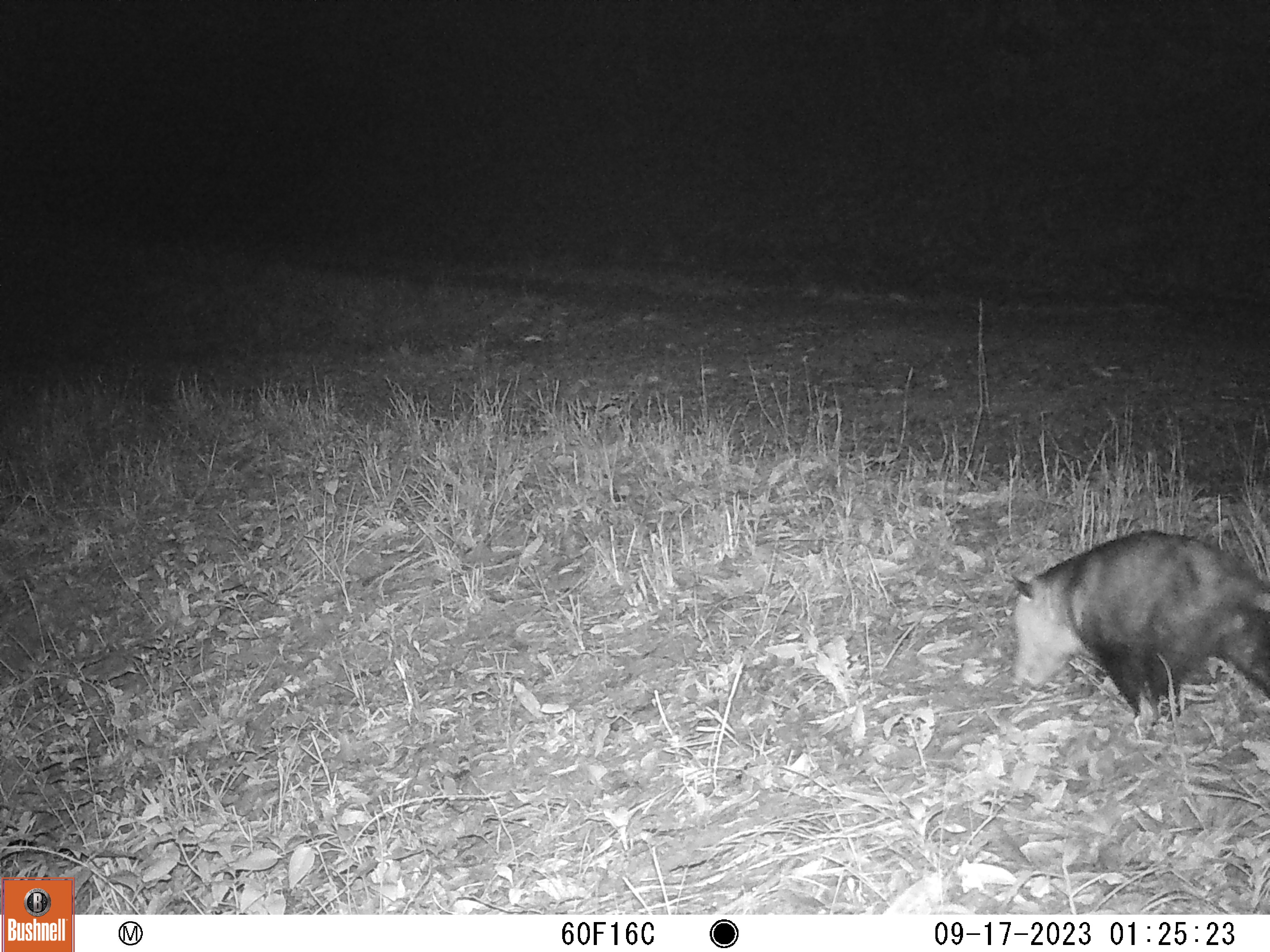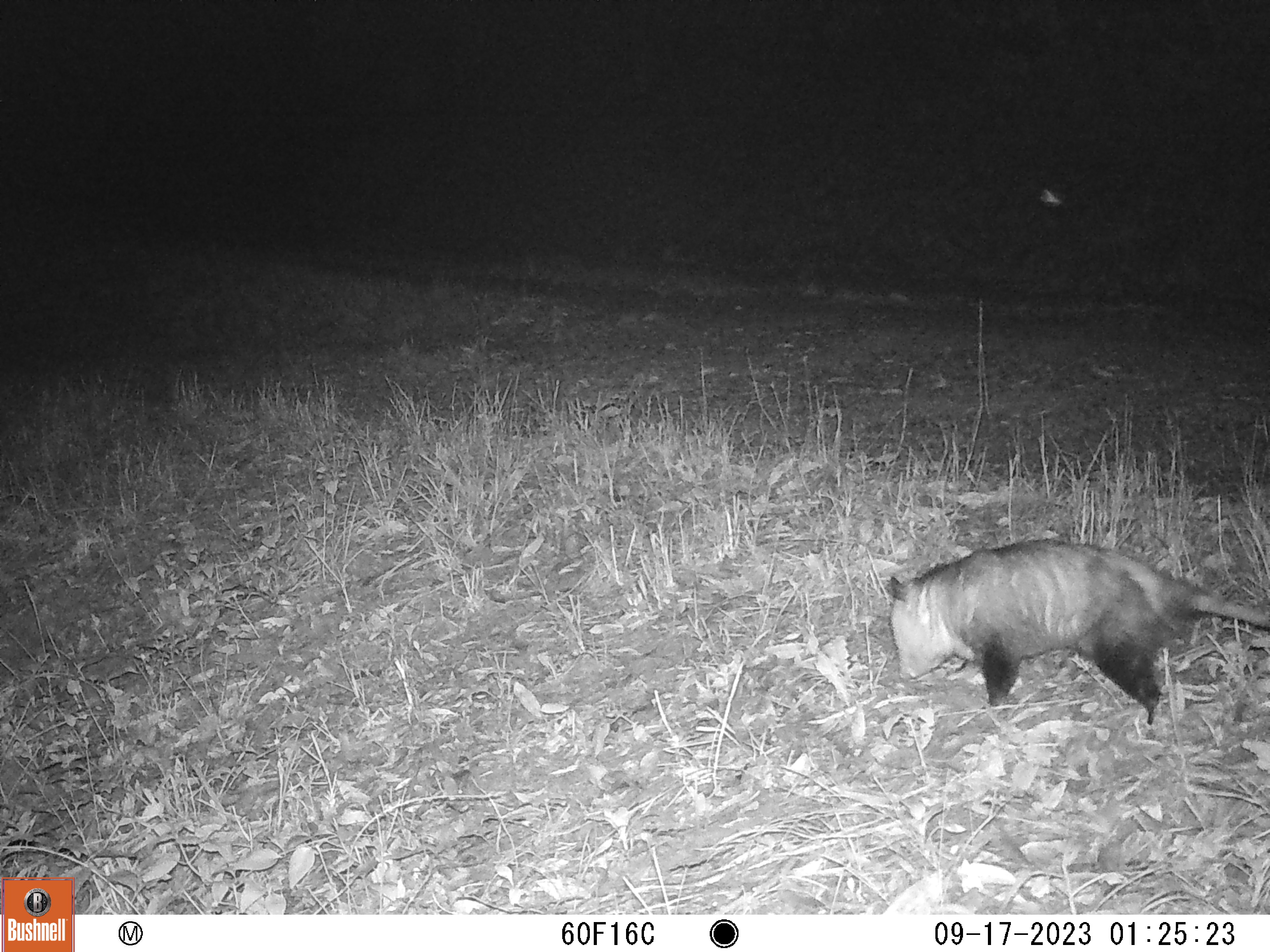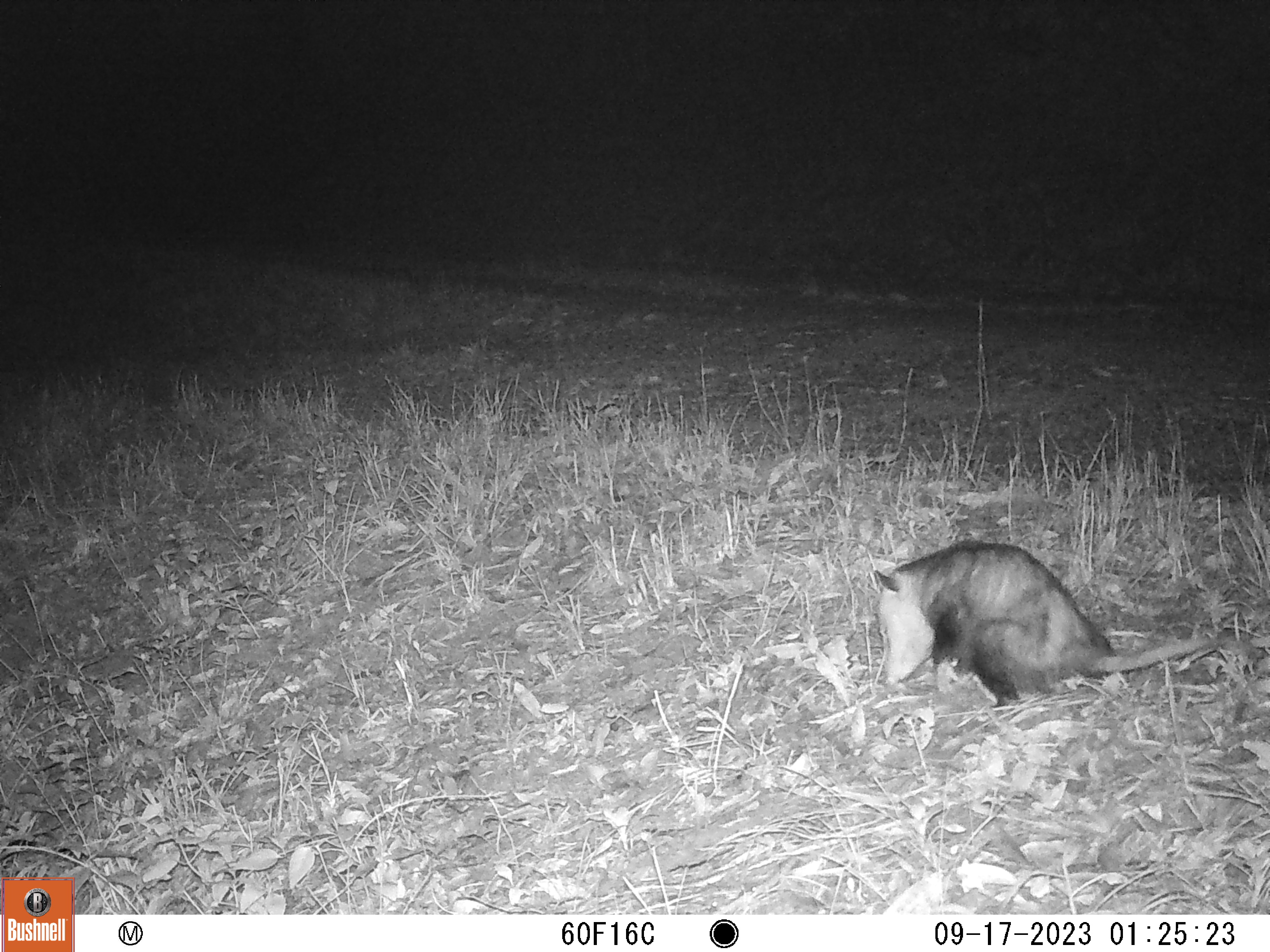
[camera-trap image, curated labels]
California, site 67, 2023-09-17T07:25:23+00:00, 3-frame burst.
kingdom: Animalia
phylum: Chordata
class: Mammalia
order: Didelphimorphia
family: Didelphidae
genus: Didelphis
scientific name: Didelphis virginiana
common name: virginia opossum